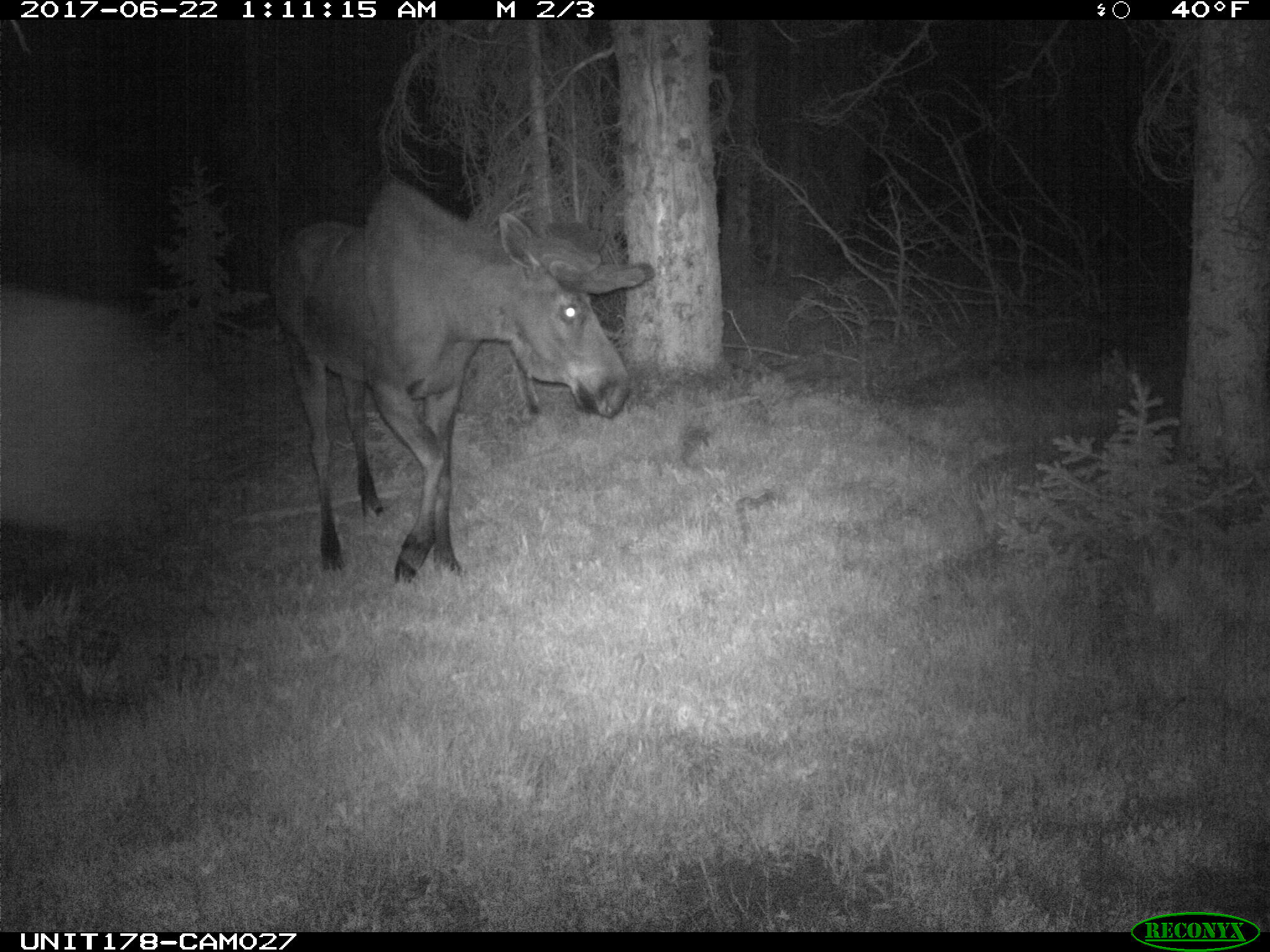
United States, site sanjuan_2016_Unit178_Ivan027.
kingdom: Animalia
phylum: Chordata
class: Mammalia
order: Artiodactyla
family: Cervidae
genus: Alces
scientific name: Alces alces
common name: moose